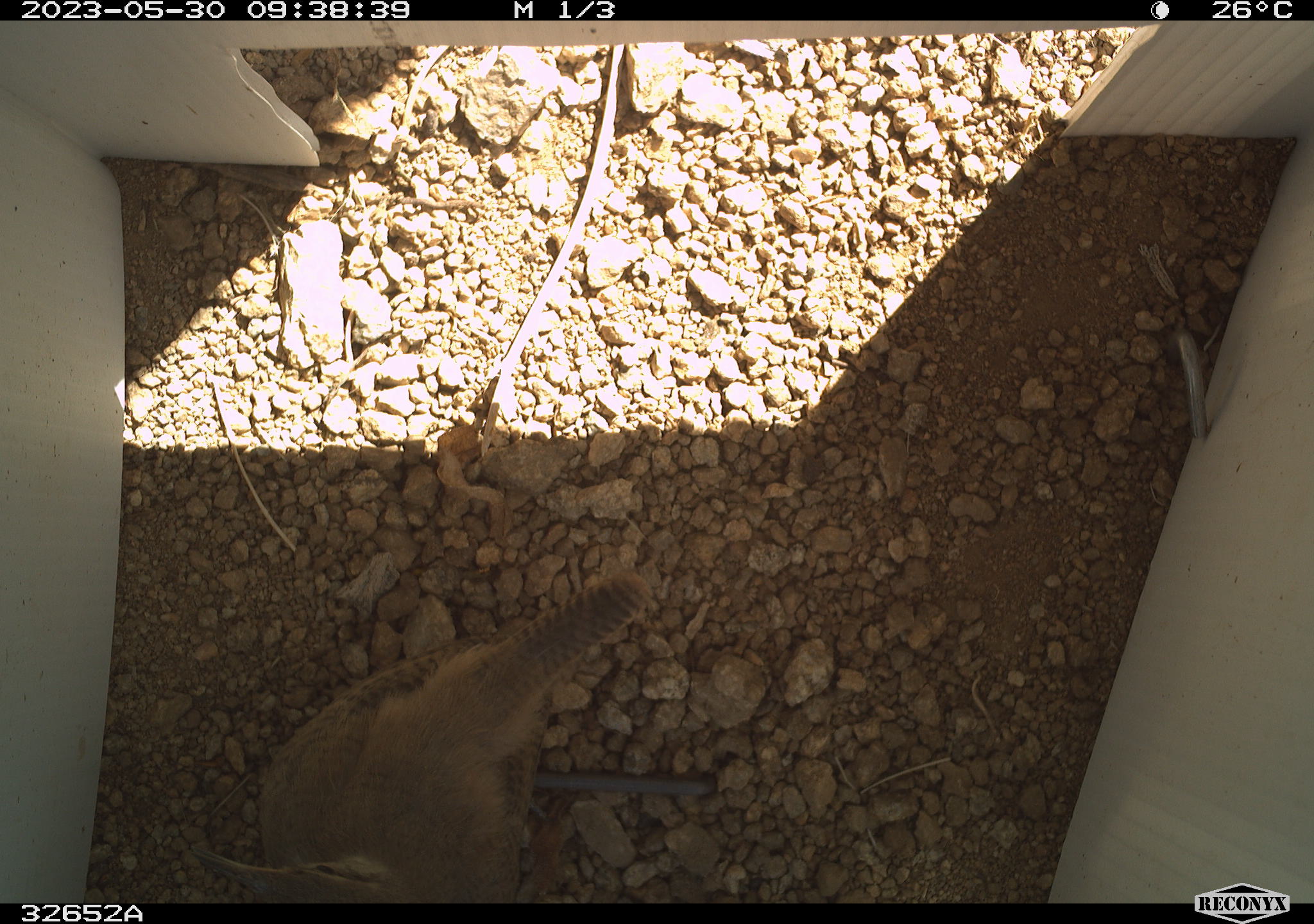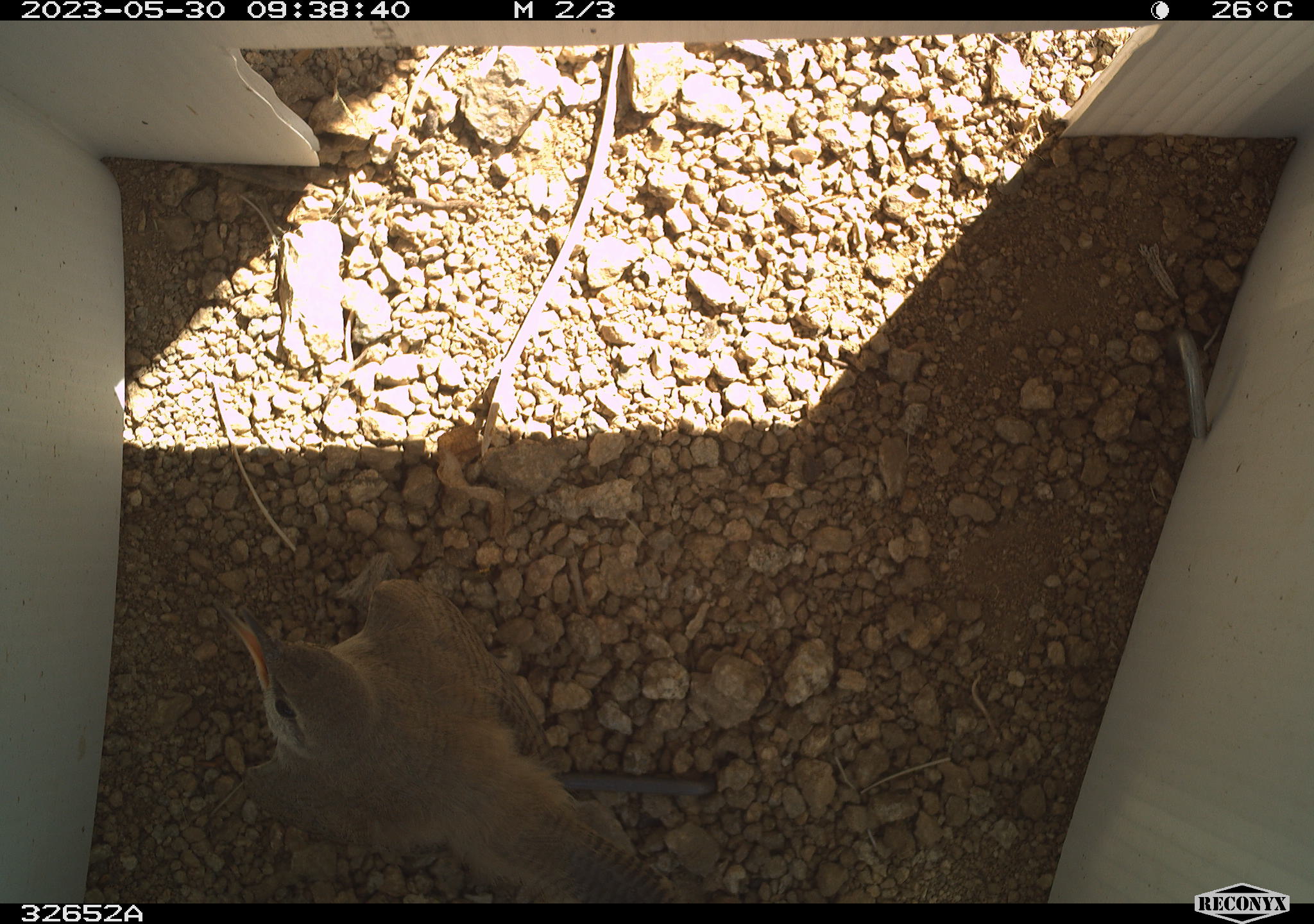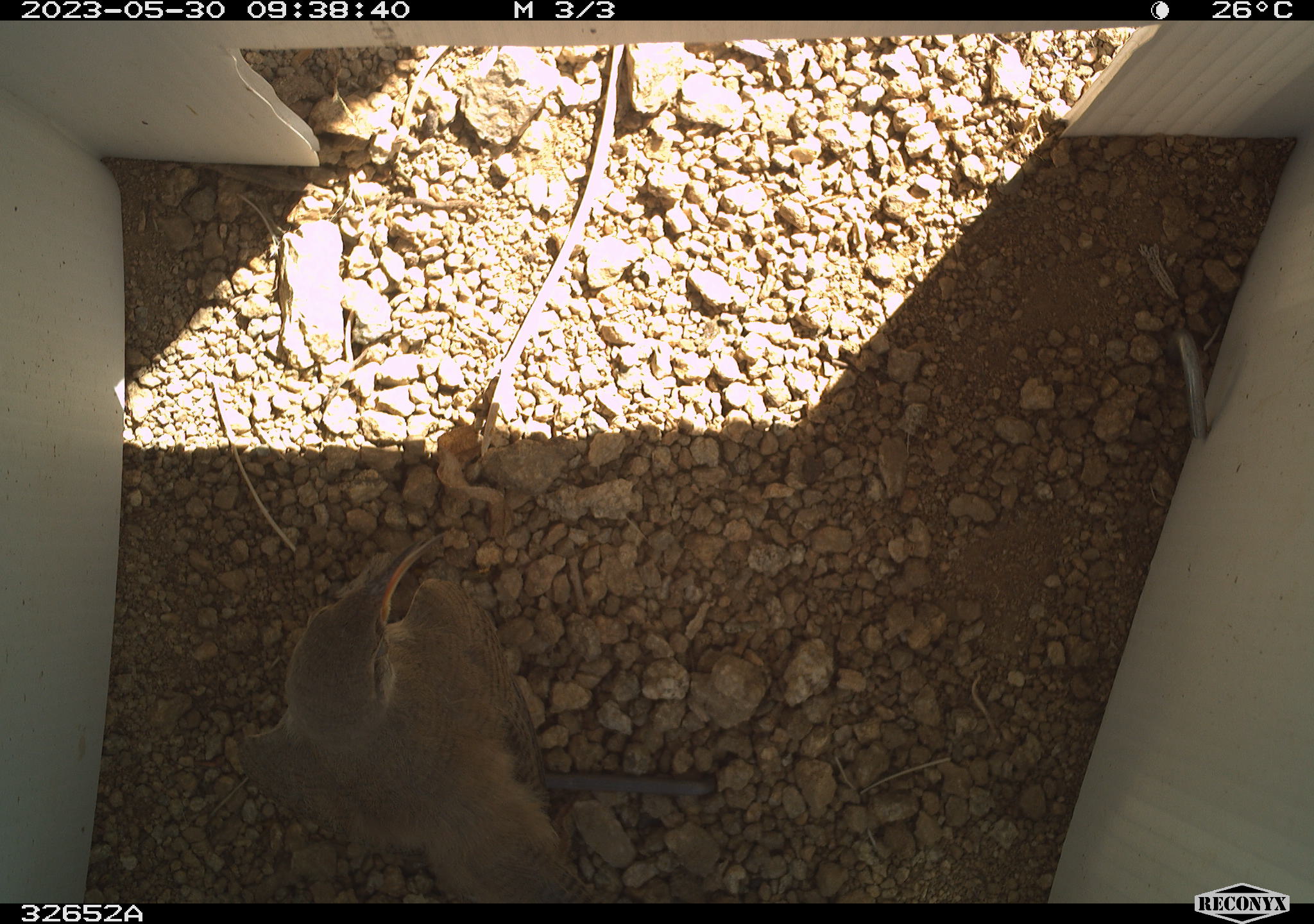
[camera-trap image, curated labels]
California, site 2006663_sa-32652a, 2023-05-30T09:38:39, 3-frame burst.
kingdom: Animalia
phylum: Chordata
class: Aves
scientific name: Aves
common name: bird